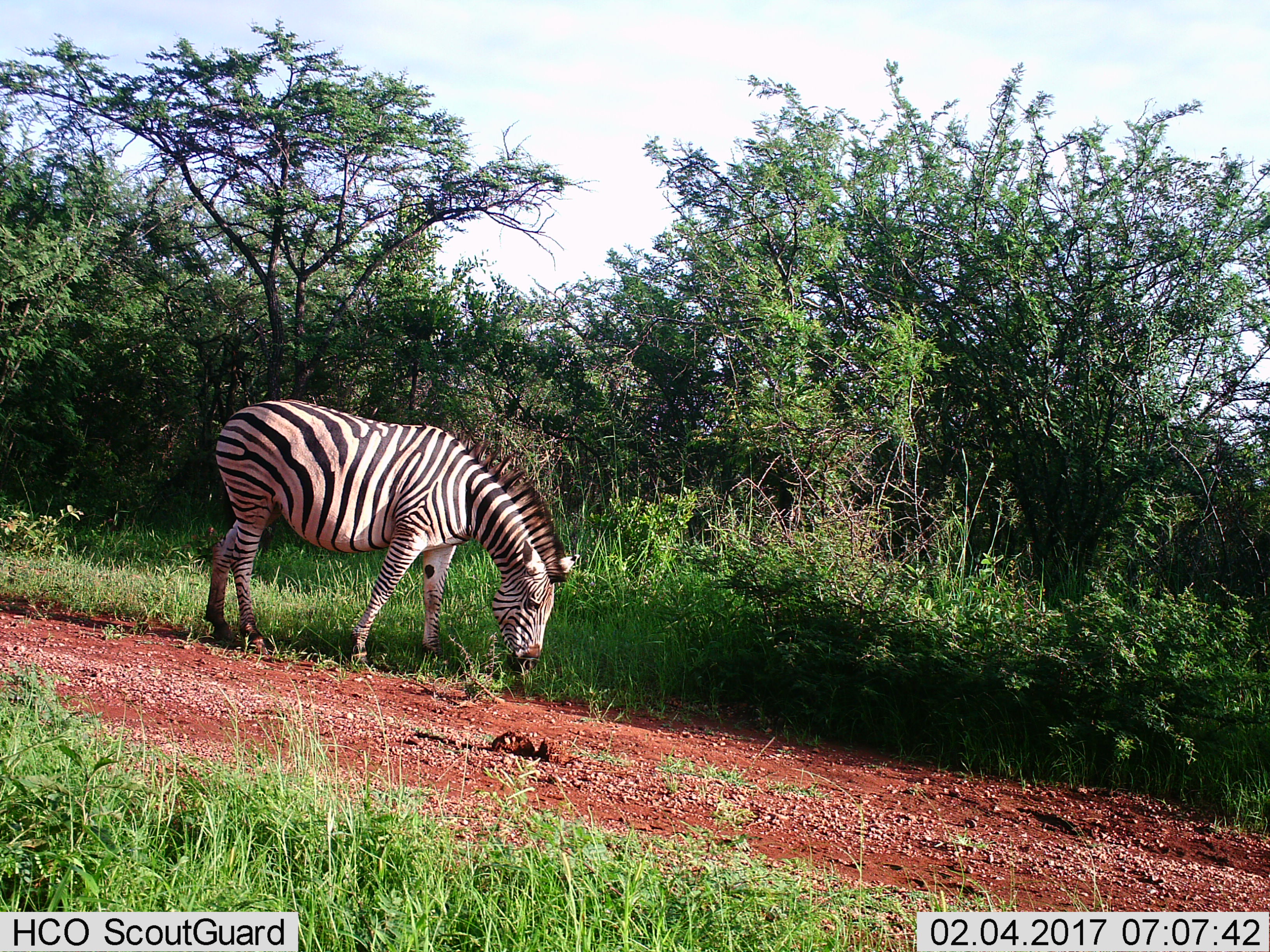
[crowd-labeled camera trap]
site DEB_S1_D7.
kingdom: Animalia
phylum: Chordata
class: Mammalia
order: Perissodactyla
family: Equidae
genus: Equus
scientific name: Equus quagga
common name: plains zebra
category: zebraplains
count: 1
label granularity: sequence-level